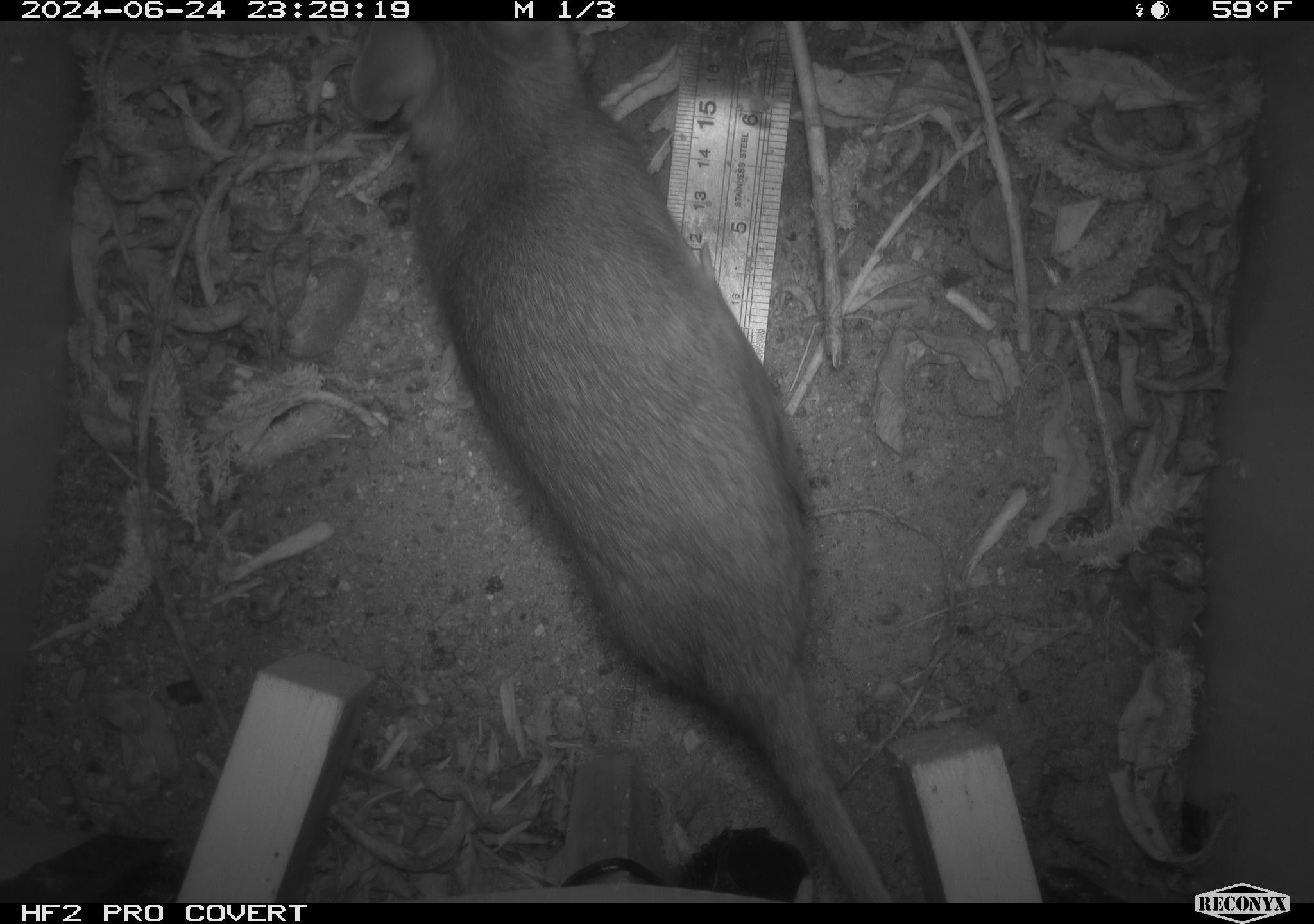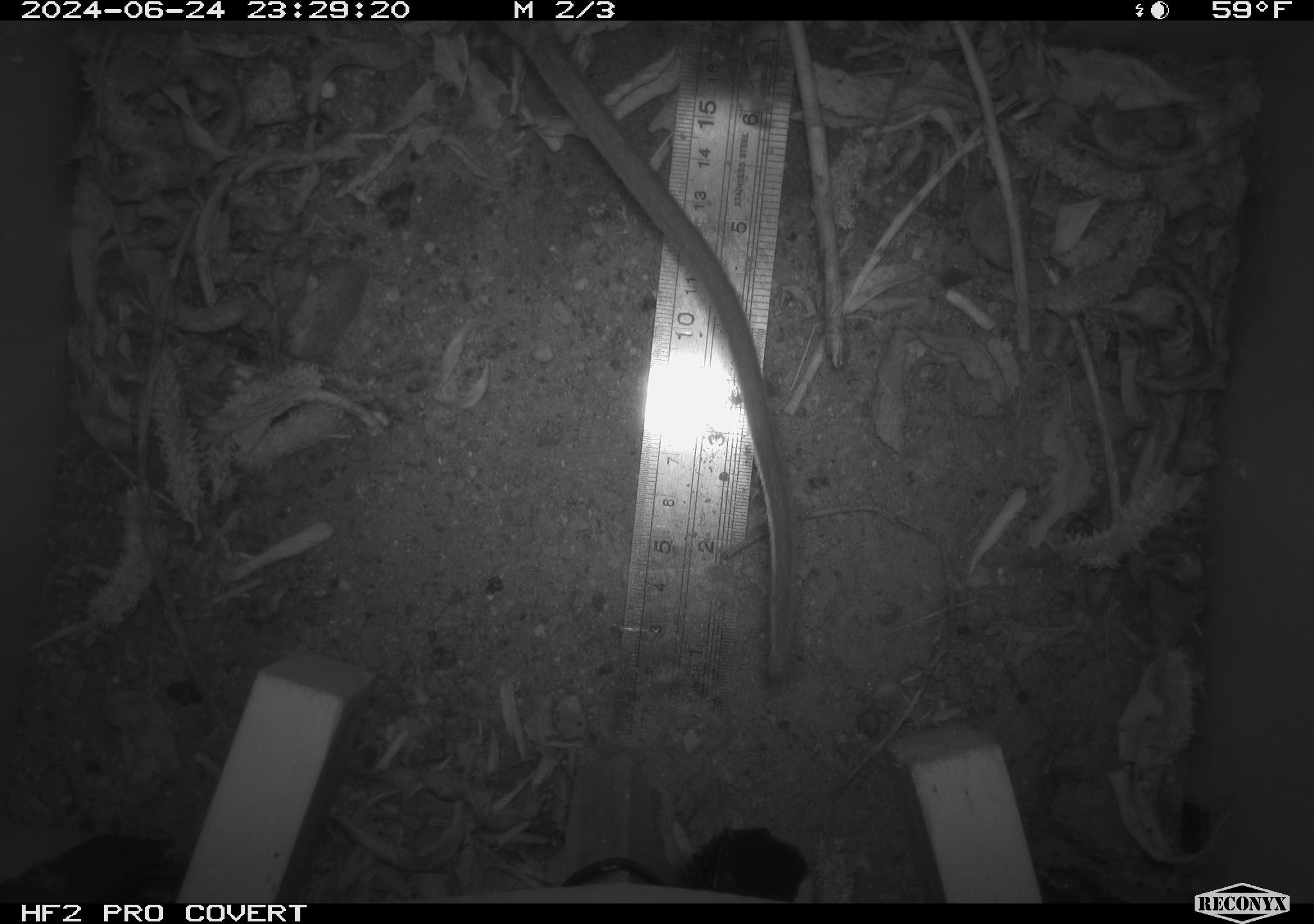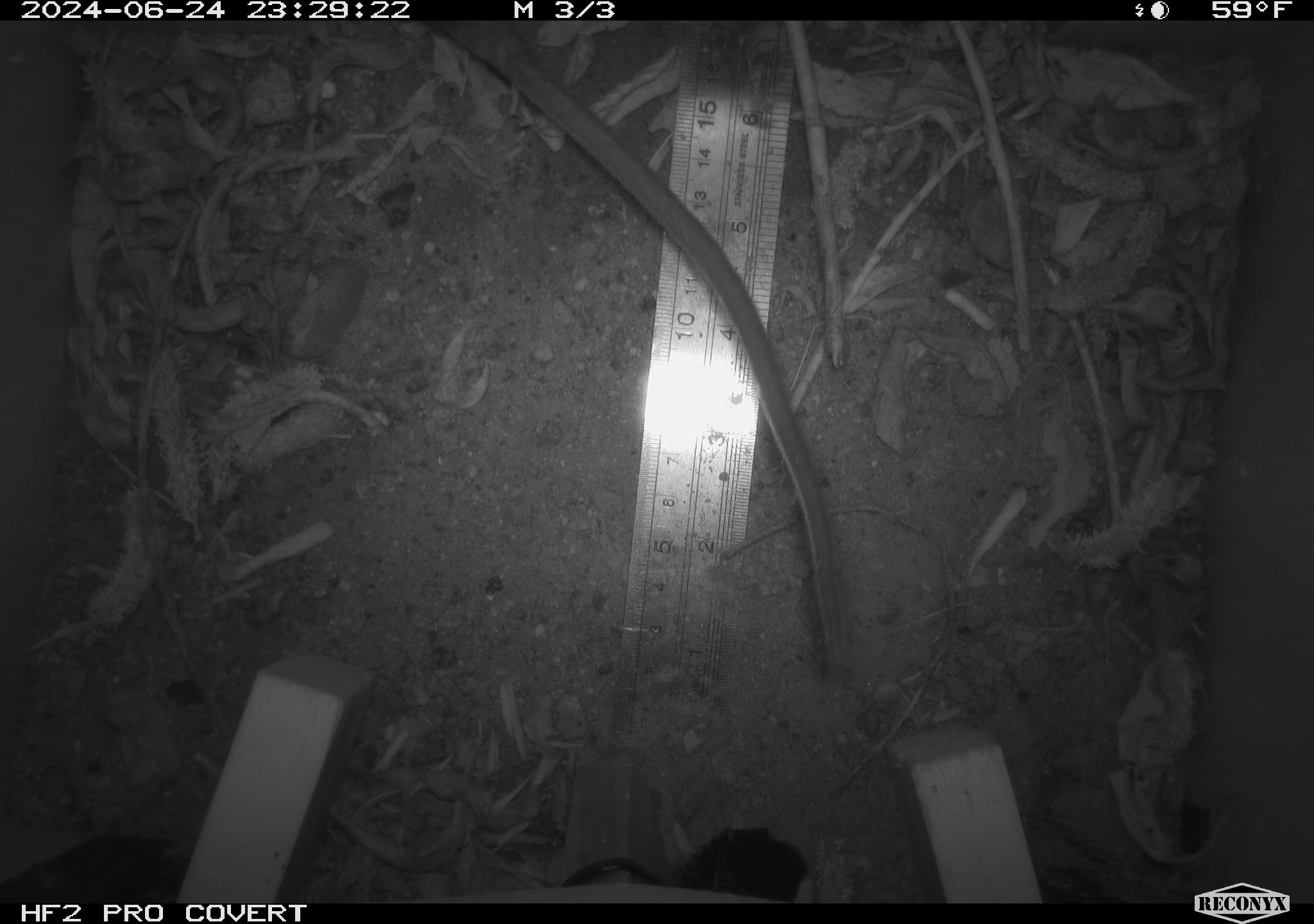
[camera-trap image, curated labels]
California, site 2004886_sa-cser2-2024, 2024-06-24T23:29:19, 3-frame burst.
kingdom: Animalia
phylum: Chordata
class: Mammalia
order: Rodentia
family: Muridae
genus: Rattus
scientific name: Rattus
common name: rat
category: rattus species